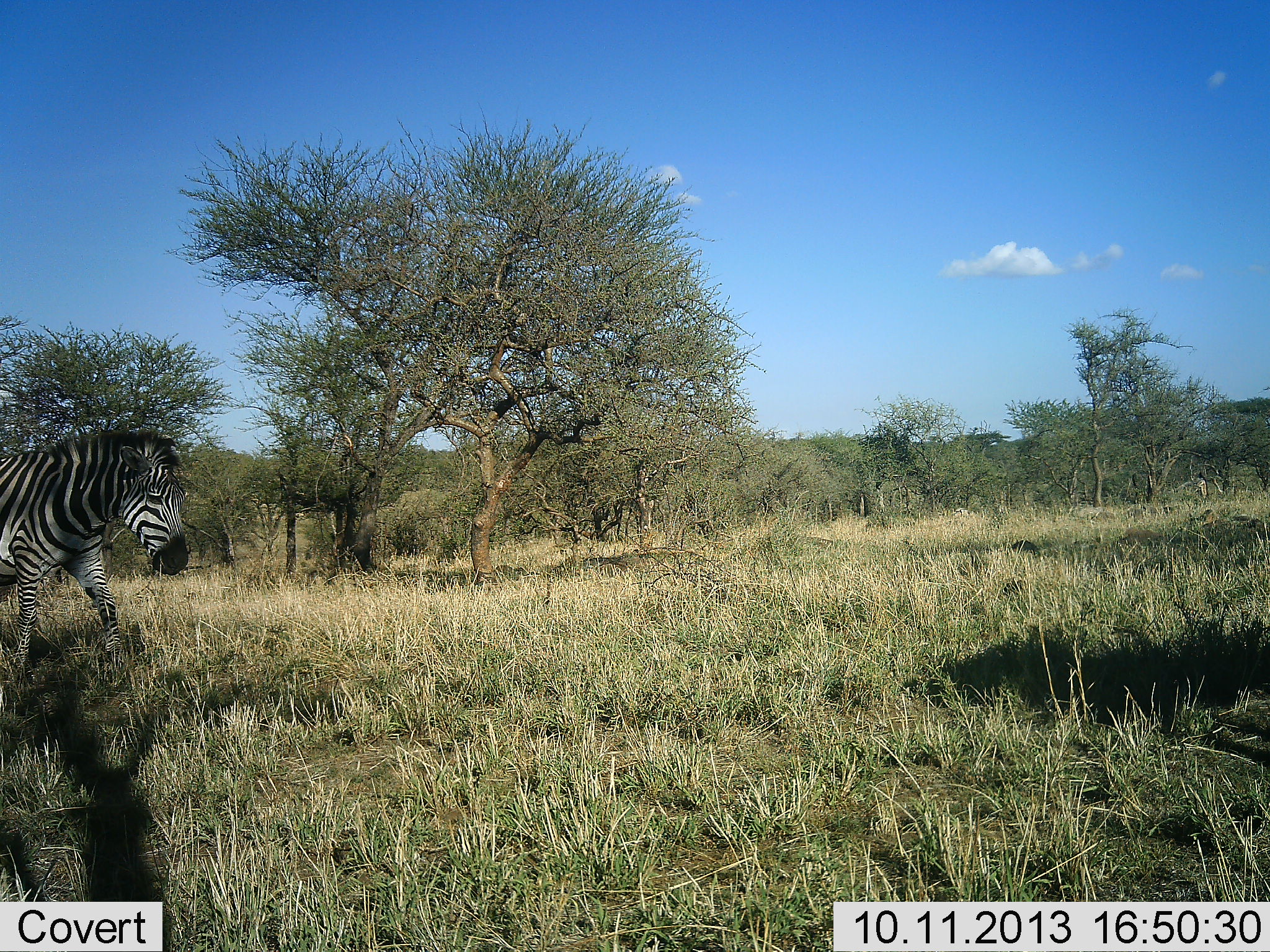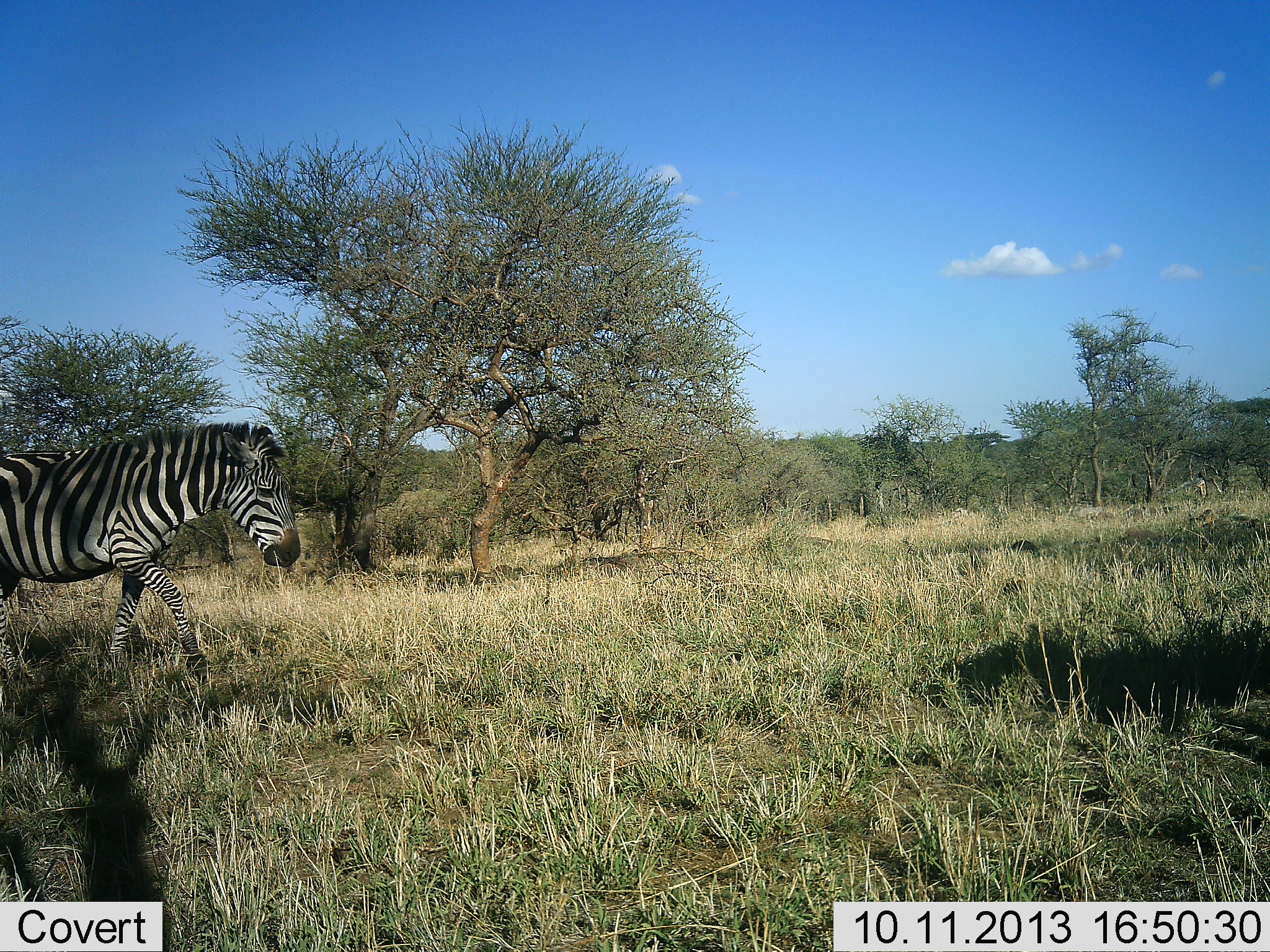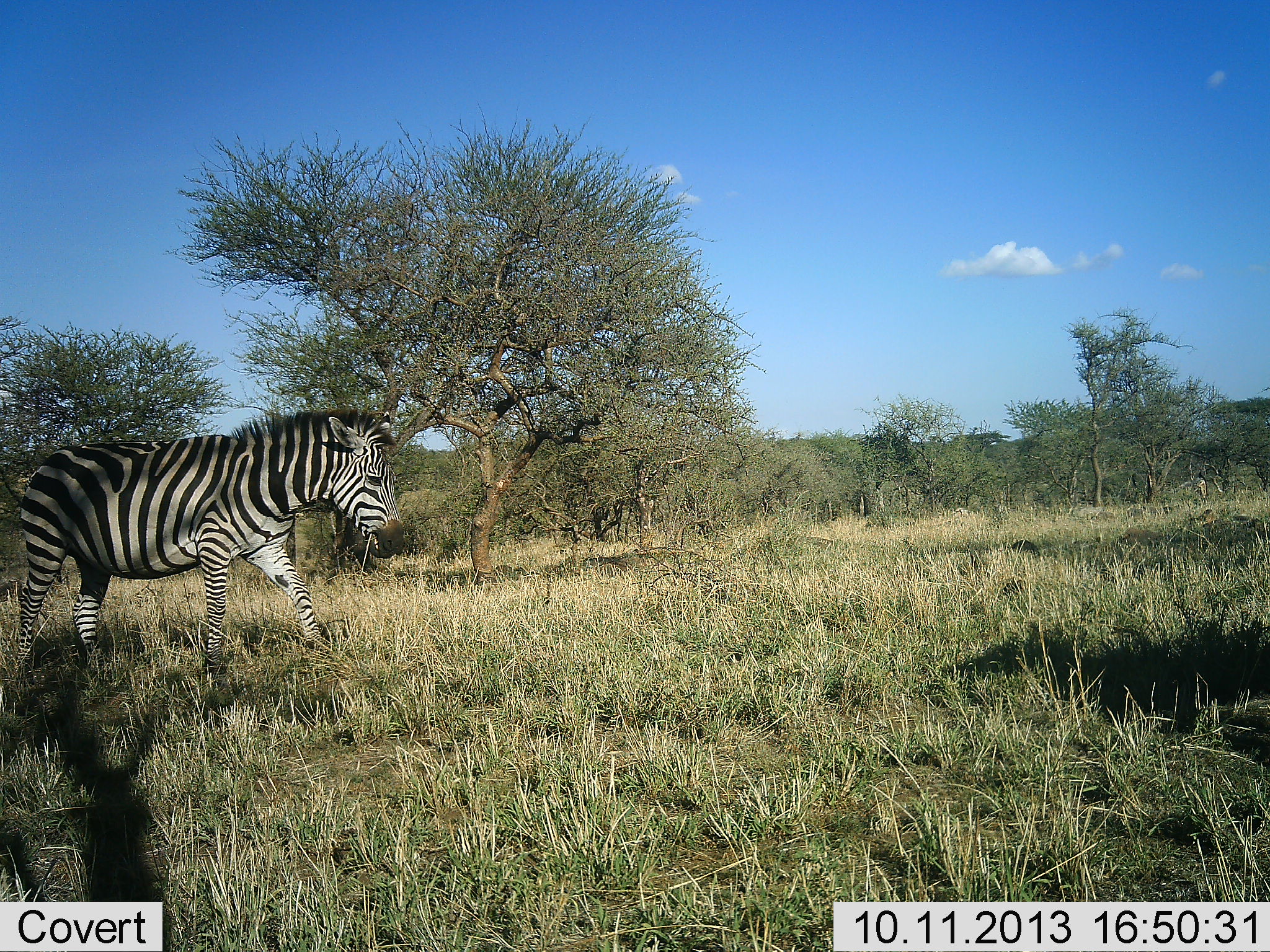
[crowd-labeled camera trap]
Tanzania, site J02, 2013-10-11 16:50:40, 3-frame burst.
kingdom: Animalia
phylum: Chordata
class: Mammalia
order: Perissodactyla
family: Equidae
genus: Equus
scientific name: Equus quagga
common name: plains zebra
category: zebra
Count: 1.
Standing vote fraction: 0%.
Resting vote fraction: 0%.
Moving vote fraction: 100%.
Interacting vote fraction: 0%.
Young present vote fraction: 0%.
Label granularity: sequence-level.